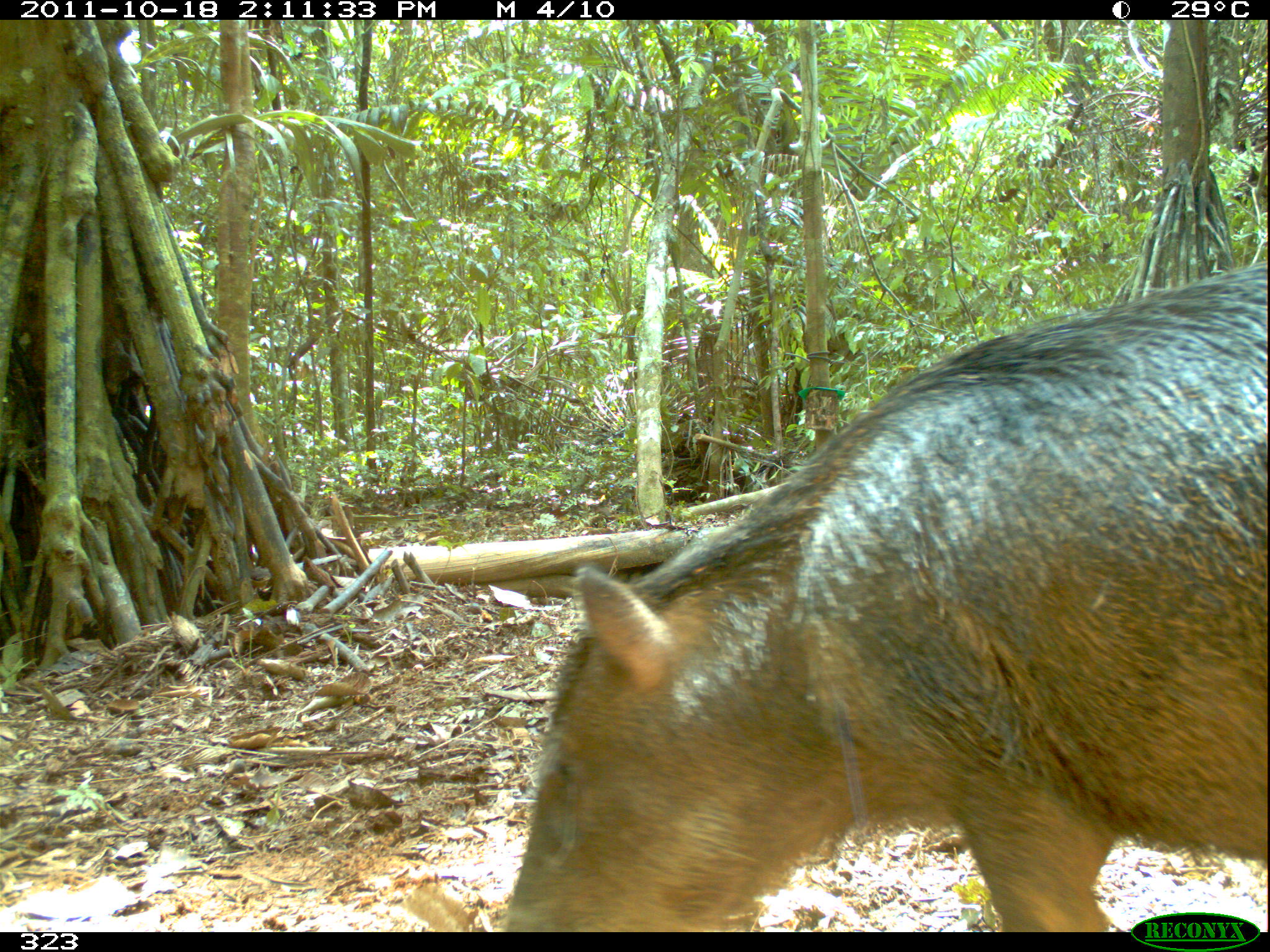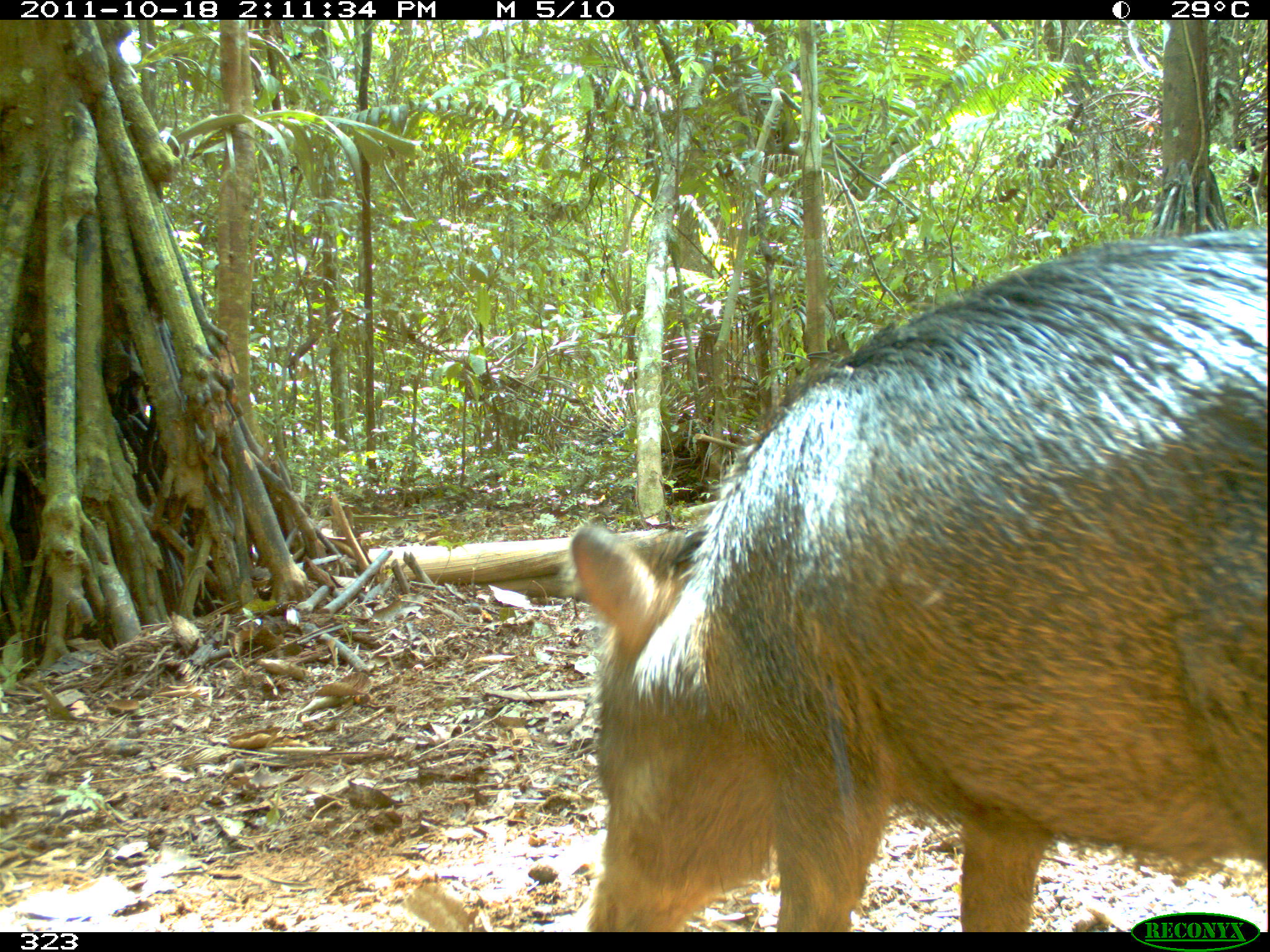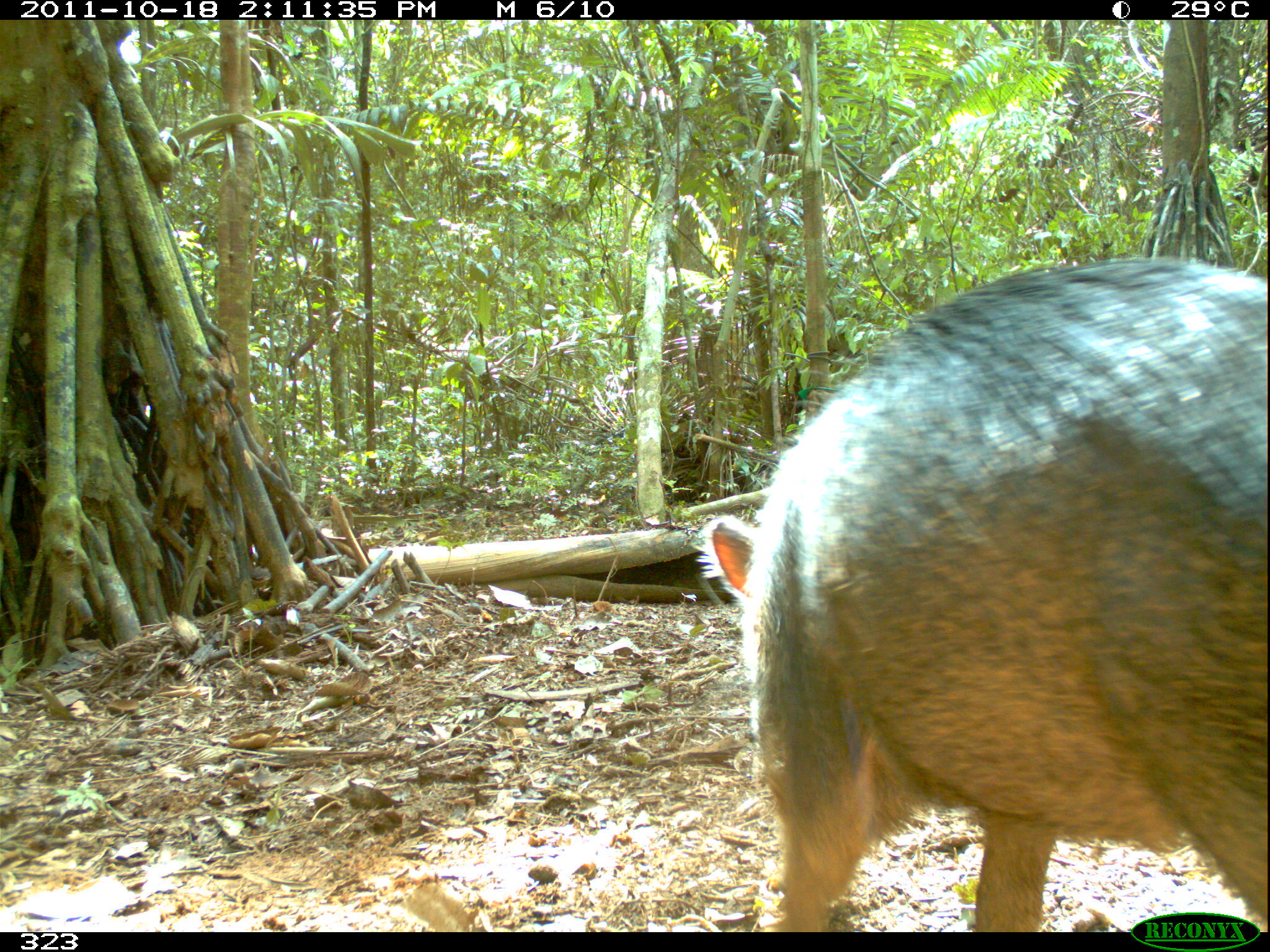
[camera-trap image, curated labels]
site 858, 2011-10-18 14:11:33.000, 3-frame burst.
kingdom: Animalia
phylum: Chordata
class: Mammalia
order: Artiodactyla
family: Tayassuidae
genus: Tayassu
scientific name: Tayassu pecari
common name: white-lipped peccary